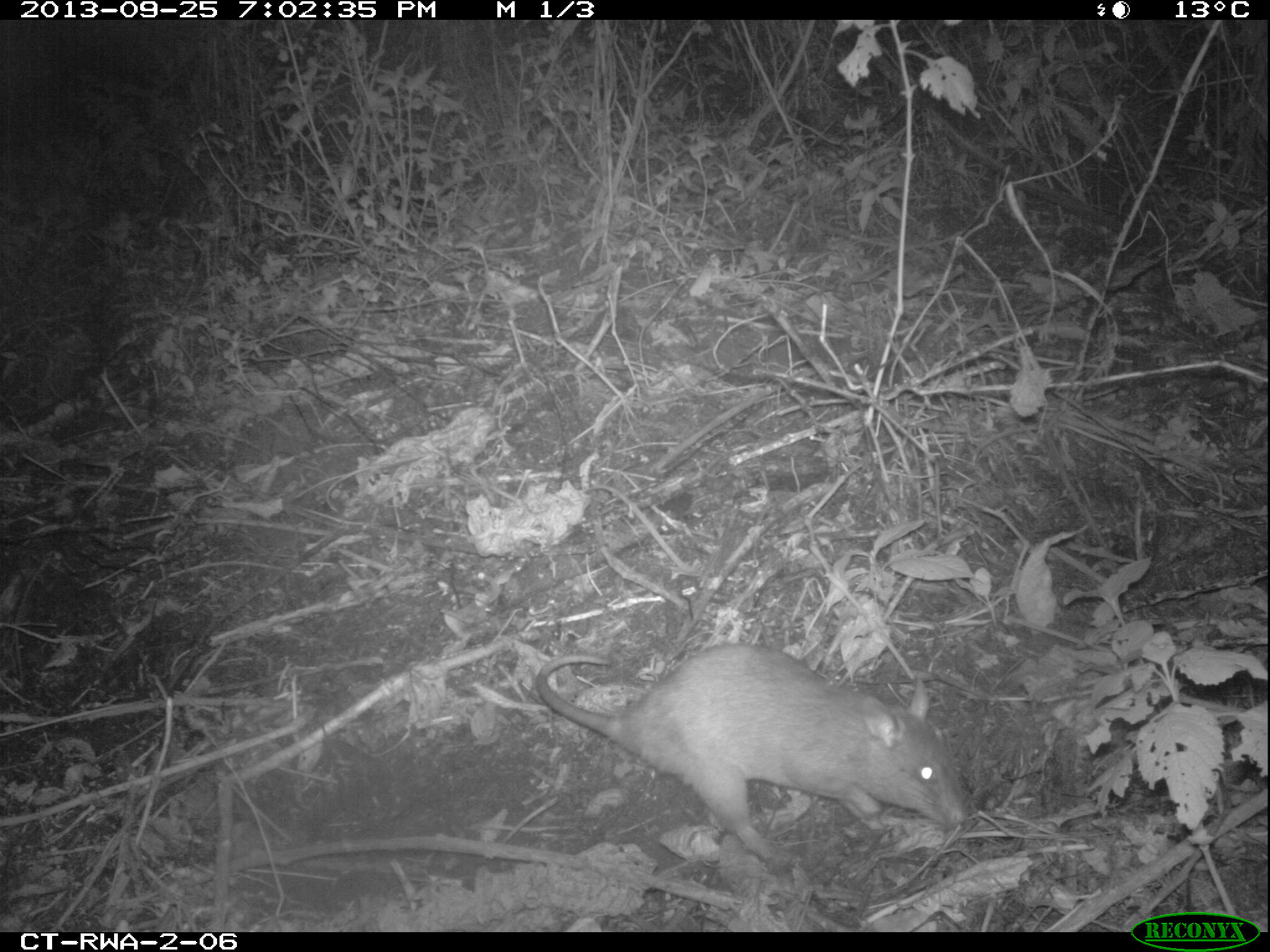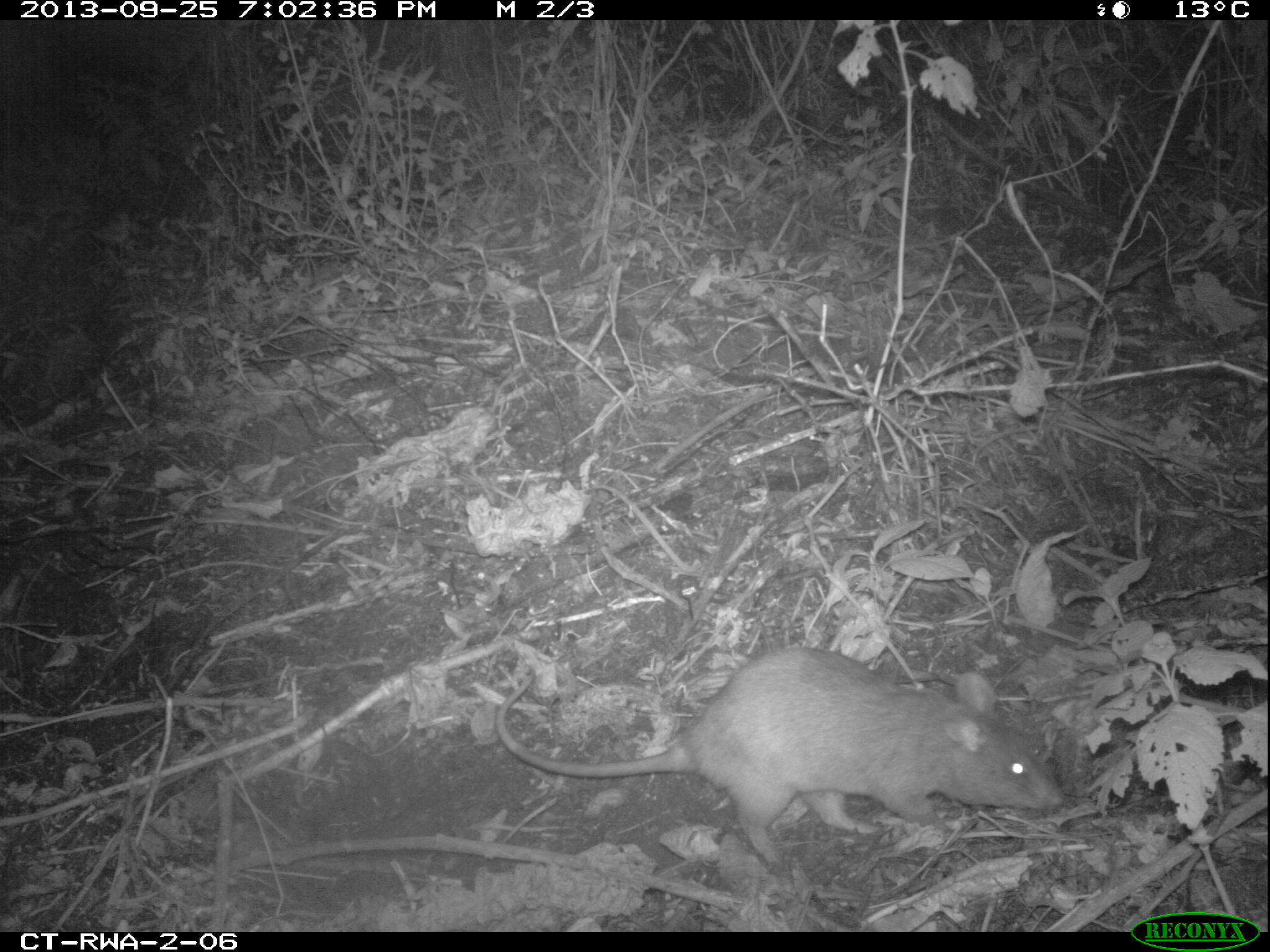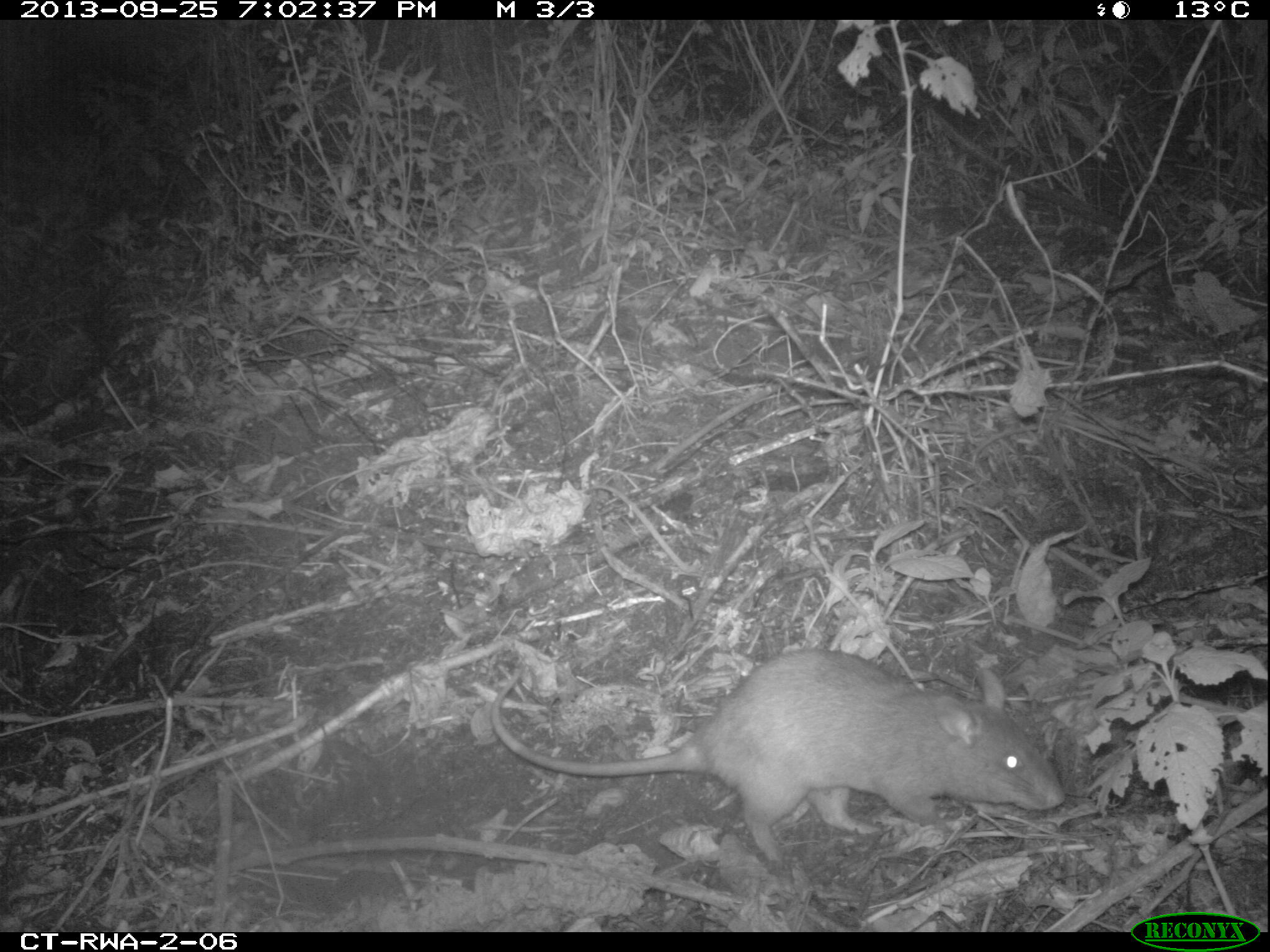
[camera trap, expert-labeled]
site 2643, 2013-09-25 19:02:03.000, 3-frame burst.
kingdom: Animalia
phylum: Chordata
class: Mammalia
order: Rodentia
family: Nesomyidae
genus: Cricetomys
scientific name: Cricetomys gambianus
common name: african giant pouched rat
Cricetomys gambianus (african giant pouched rat), count 1.